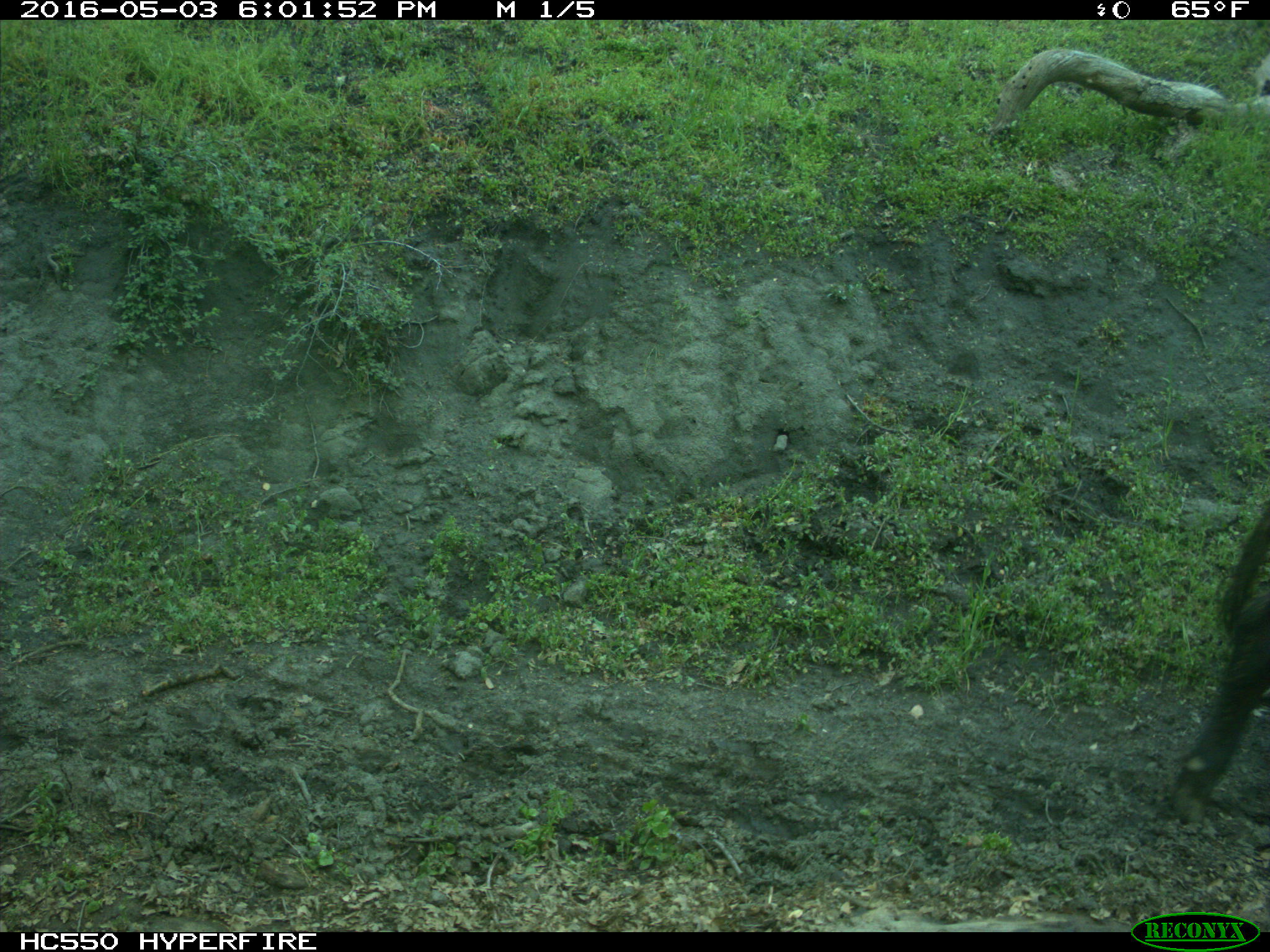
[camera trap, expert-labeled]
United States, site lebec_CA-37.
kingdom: Animalia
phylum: Chordata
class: Mammalia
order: Artiodactyla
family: Bovidae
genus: Bos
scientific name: Bos taurus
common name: domestic cow